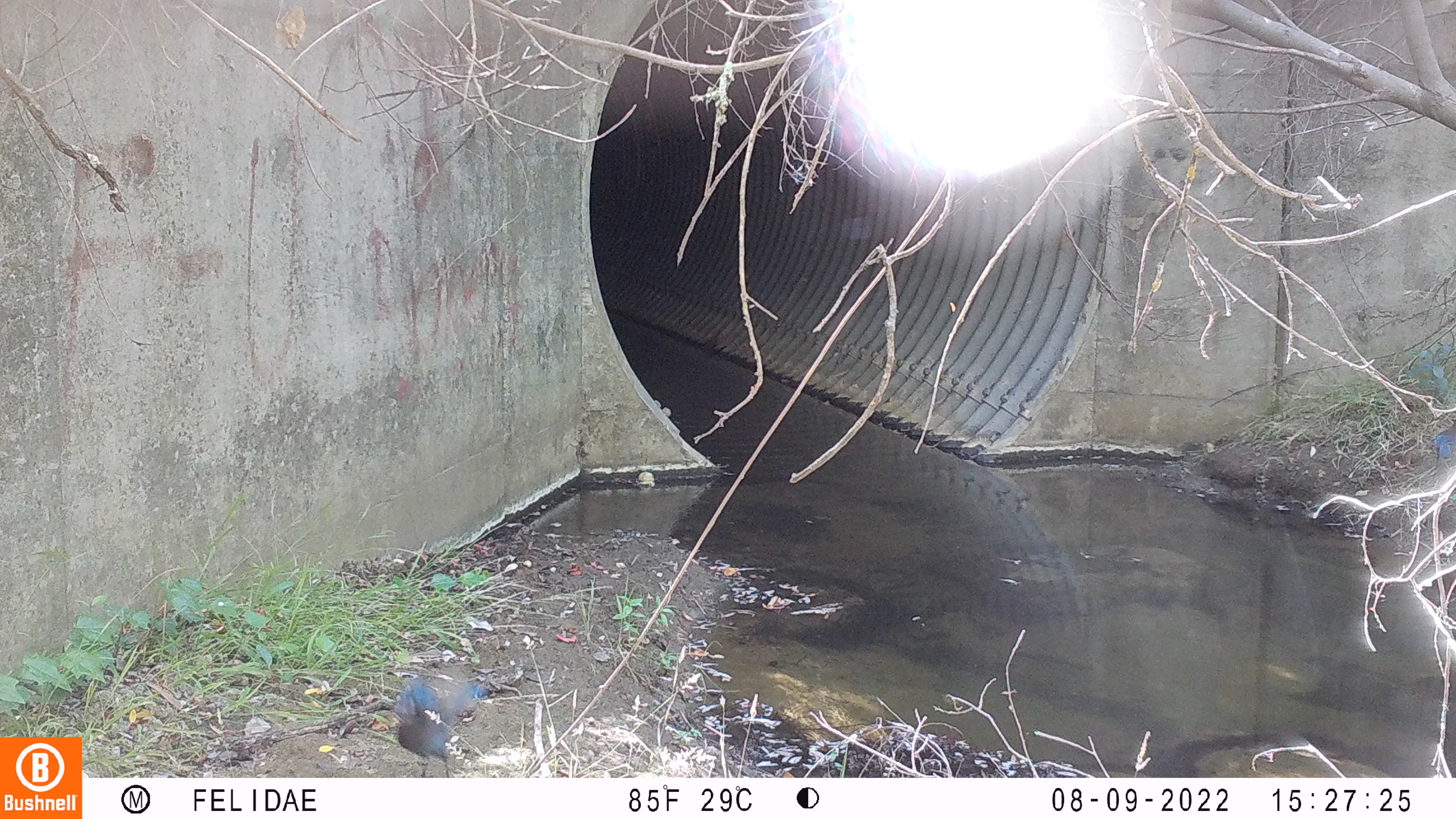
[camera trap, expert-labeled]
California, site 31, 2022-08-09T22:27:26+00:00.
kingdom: Animalia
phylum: Chordata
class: Aves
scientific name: Aves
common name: bird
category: unknown bird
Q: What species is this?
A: Unknown bird (bird) (Aves).